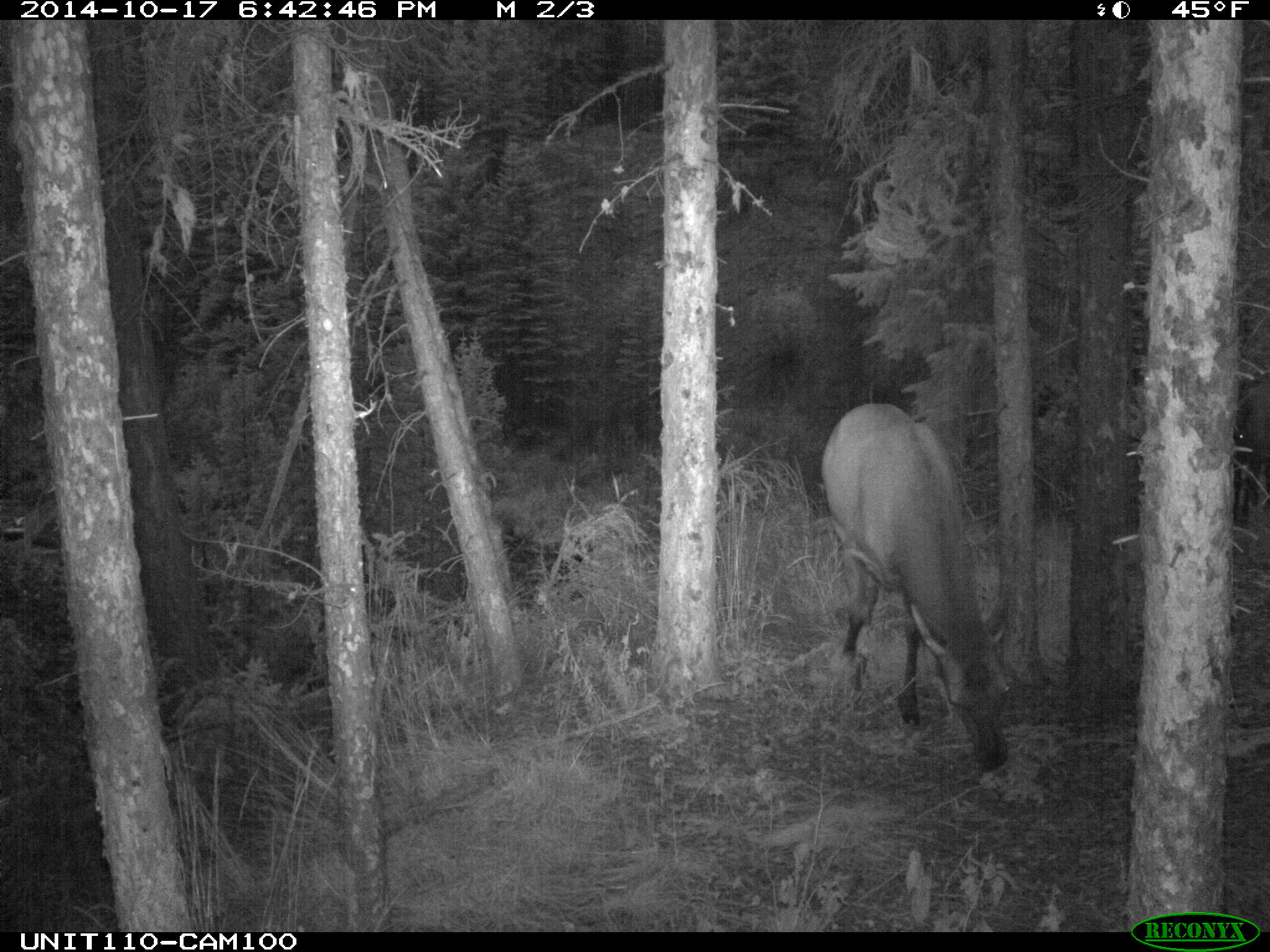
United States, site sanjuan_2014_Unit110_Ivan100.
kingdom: Animalia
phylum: Chordata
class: Mammalia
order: Artiodactyla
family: Cervidae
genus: Cervus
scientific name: Cervus elaphus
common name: red deer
Cervus elaphus (red deer).